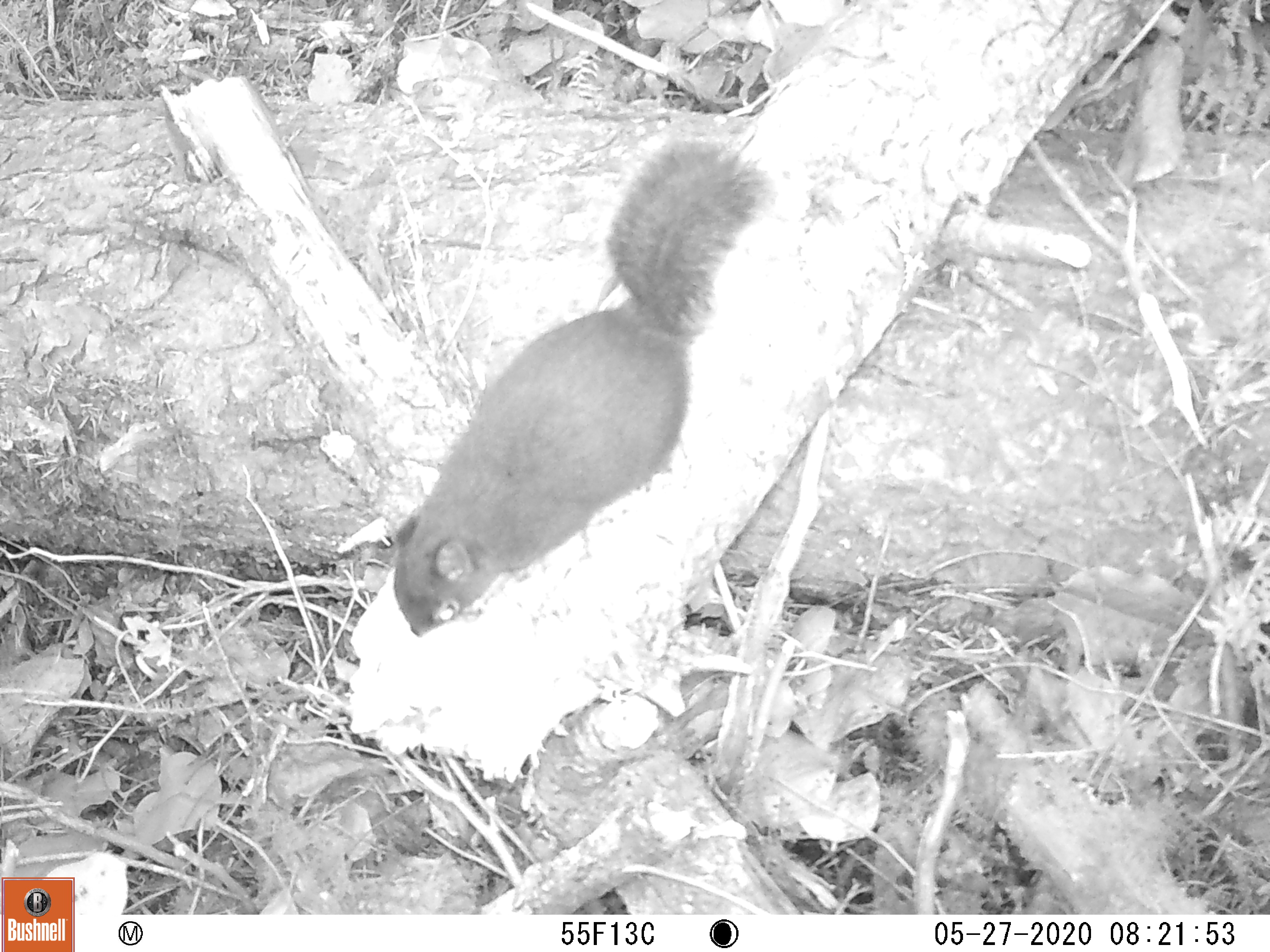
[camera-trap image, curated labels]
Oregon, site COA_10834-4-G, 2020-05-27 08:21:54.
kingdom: Animalia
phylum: Chordata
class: Mammalia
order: Rodentia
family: Sciuridae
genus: Tamiasciurus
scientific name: Tamiasciurus douglasii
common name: douglas squirrel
Douglas squirrel (Tamiasciurus douglasii).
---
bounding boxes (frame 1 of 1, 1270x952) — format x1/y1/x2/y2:
douglas squirrel: 387/142/769/642